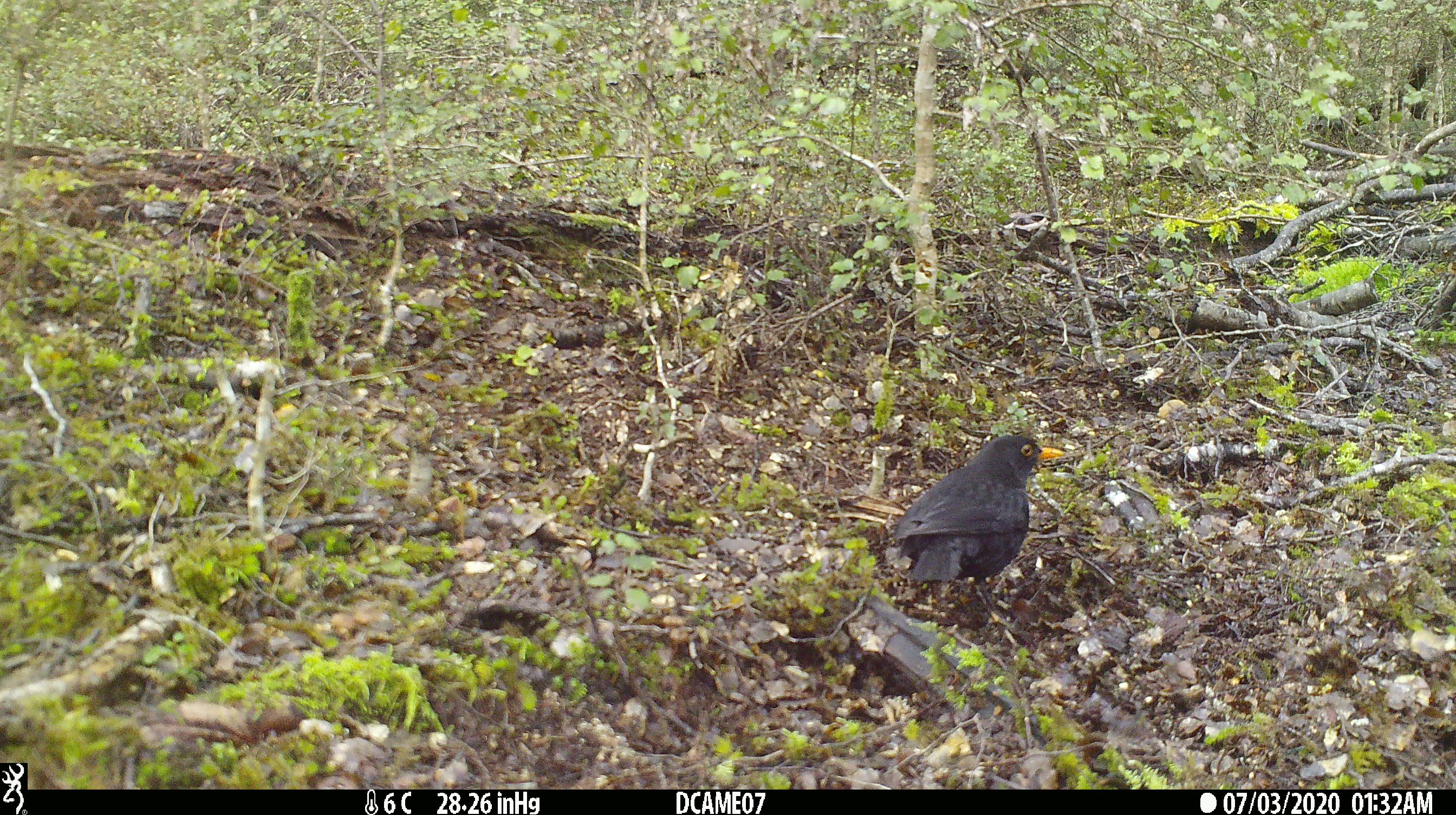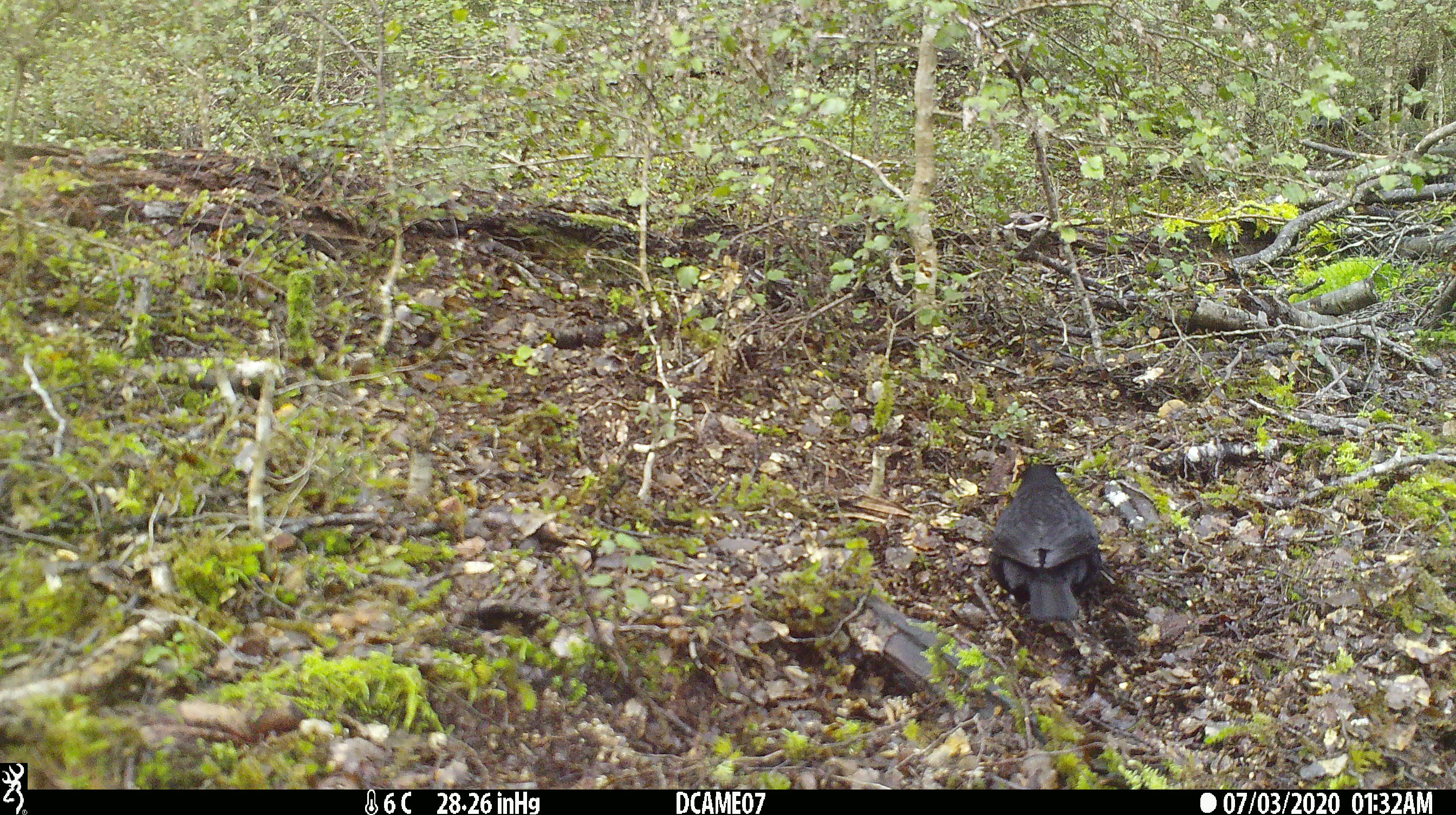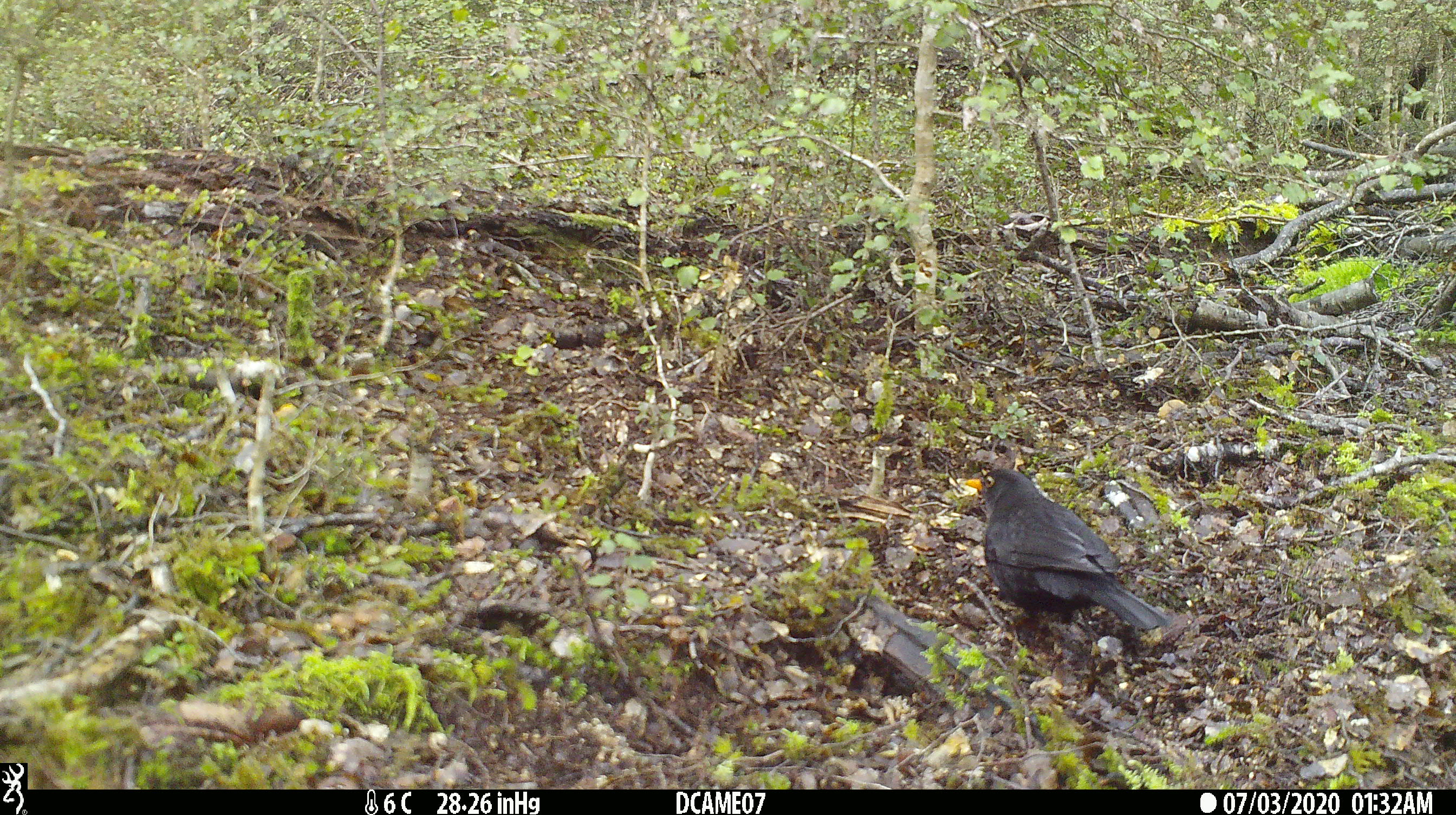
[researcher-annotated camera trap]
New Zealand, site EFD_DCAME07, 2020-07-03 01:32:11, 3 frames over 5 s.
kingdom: Animalia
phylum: Chordata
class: Aves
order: Passeriformes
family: Turdidae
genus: Turdus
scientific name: Turdus merula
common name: eurasian blackbird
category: blackbird